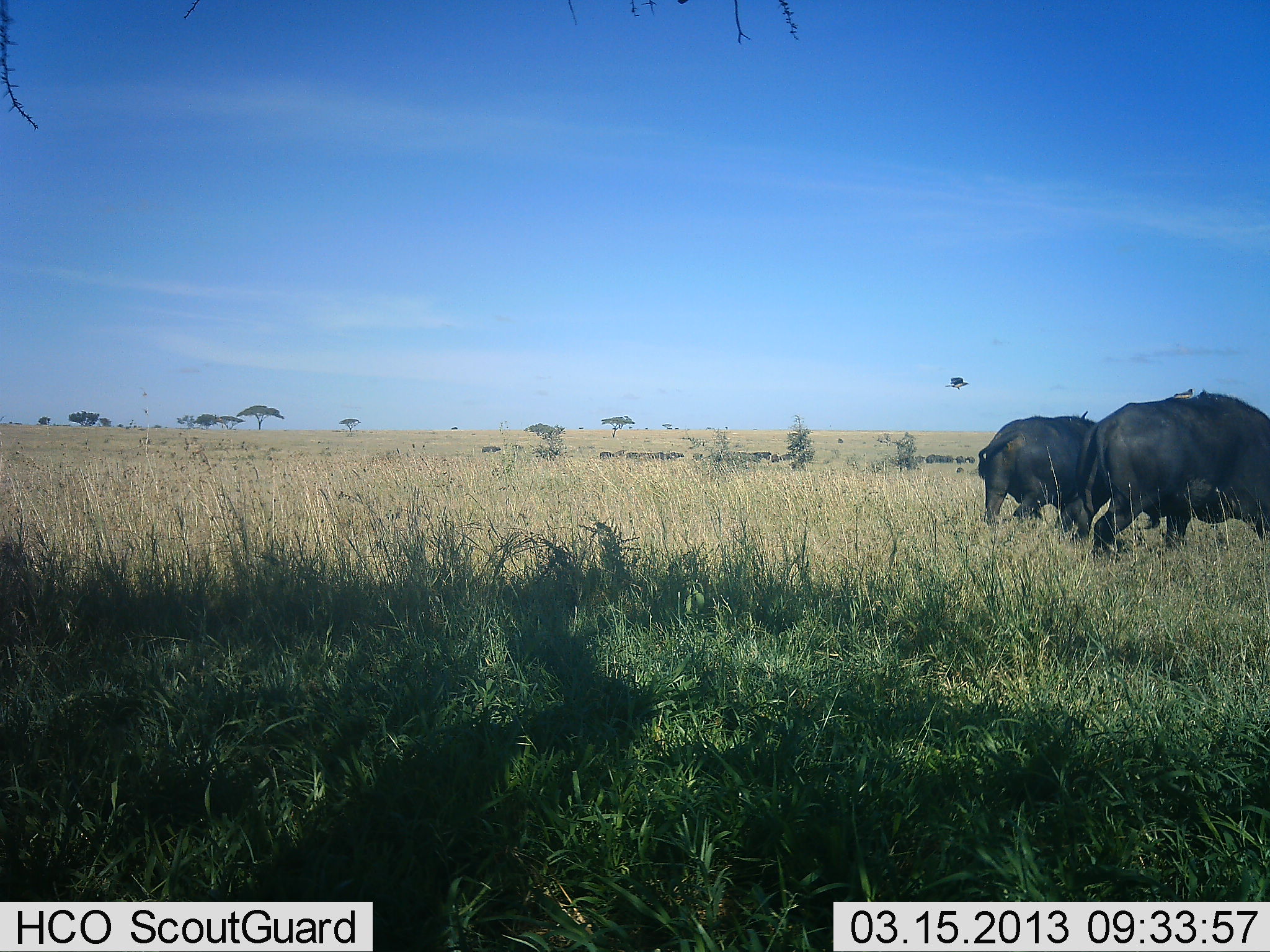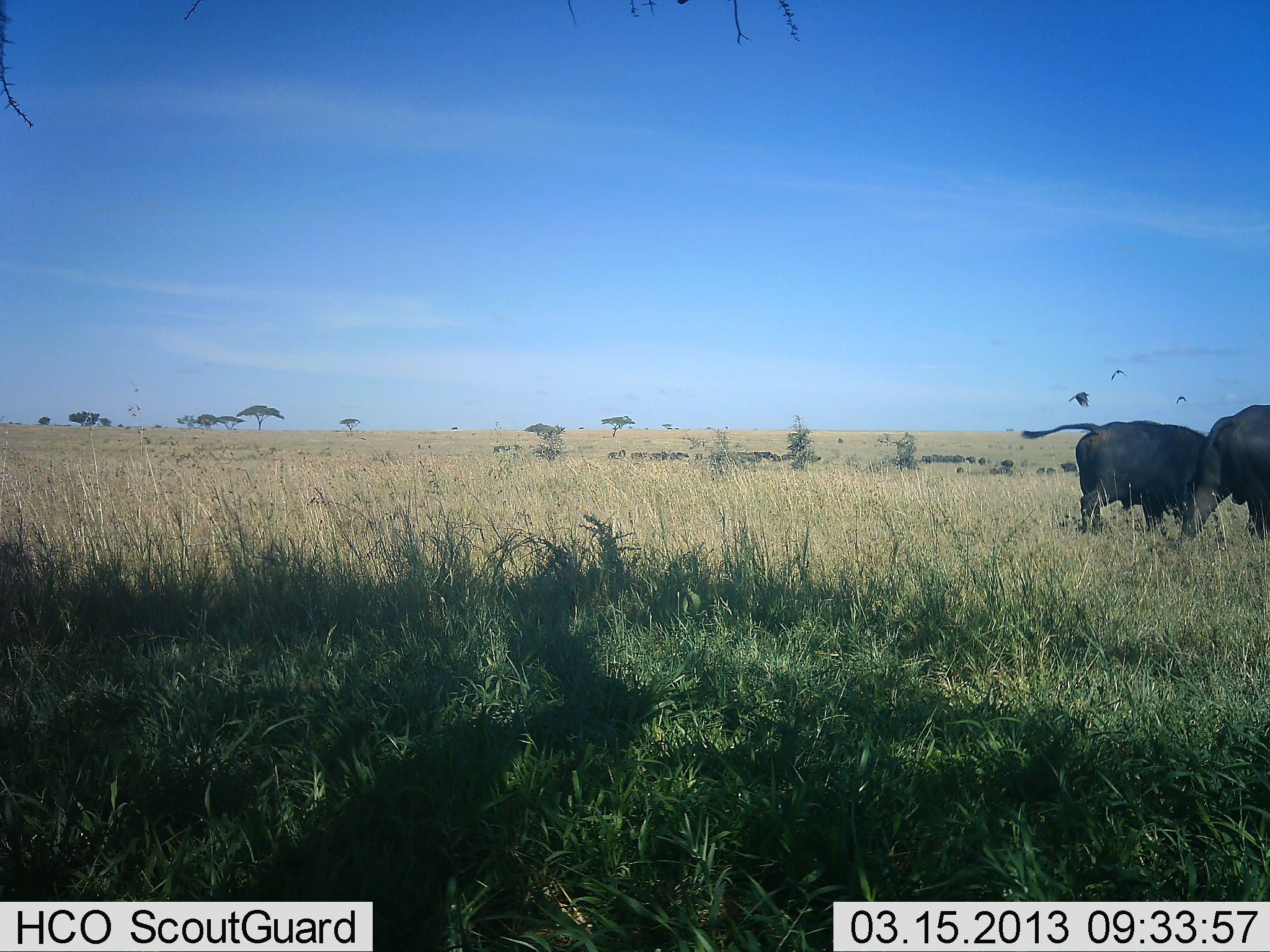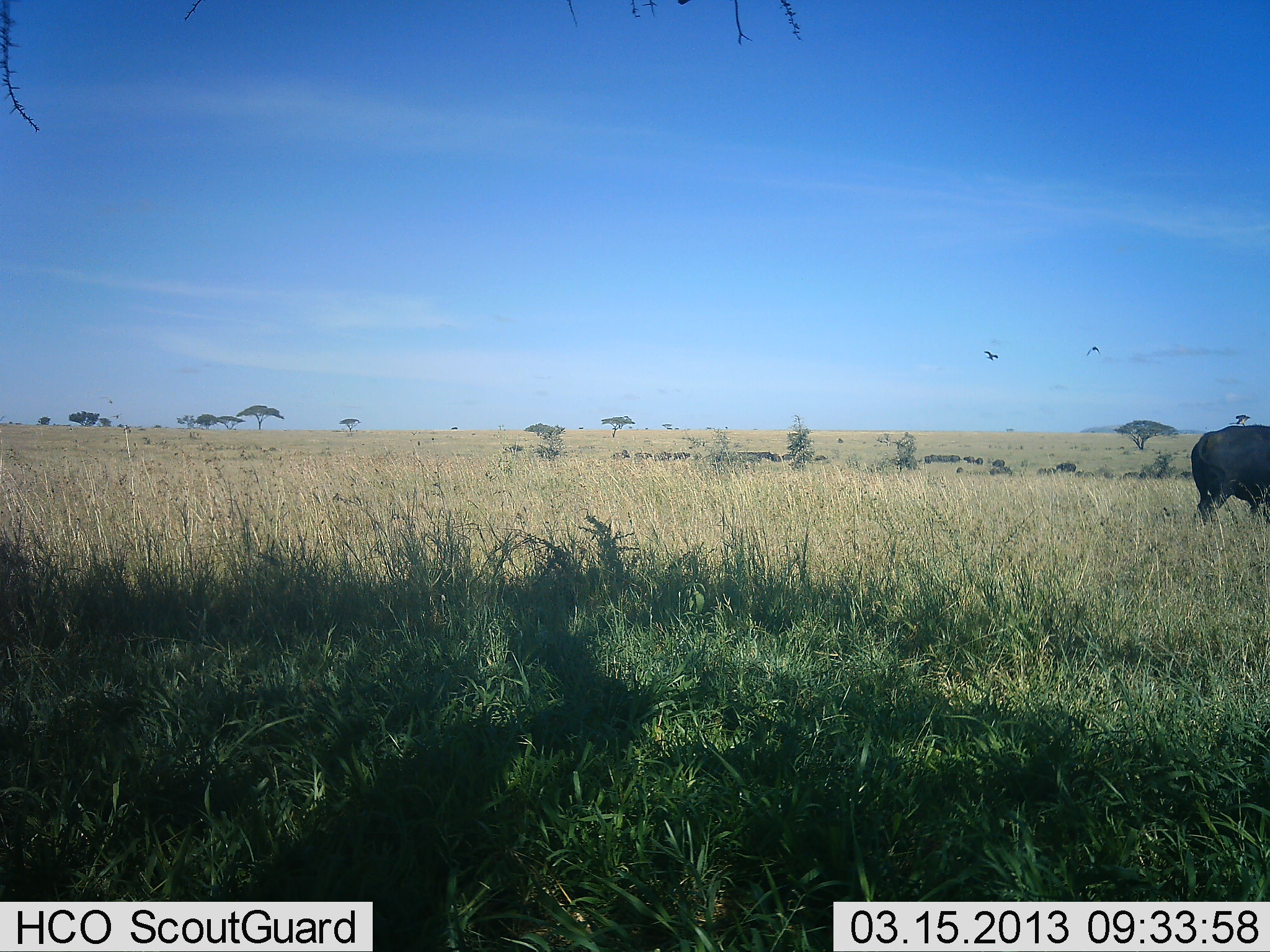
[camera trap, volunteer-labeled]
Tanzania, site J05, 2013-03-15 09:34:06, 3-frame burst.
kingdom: Animalia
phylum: Chordata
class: Mammalia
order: Artiodactyla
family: Bovidae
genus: Syncerus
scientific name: Syncerus caffer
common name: cape buffalo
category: buffalo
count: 2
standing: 15%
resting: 0%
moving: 93%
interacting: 0%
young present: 0%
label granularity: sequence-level